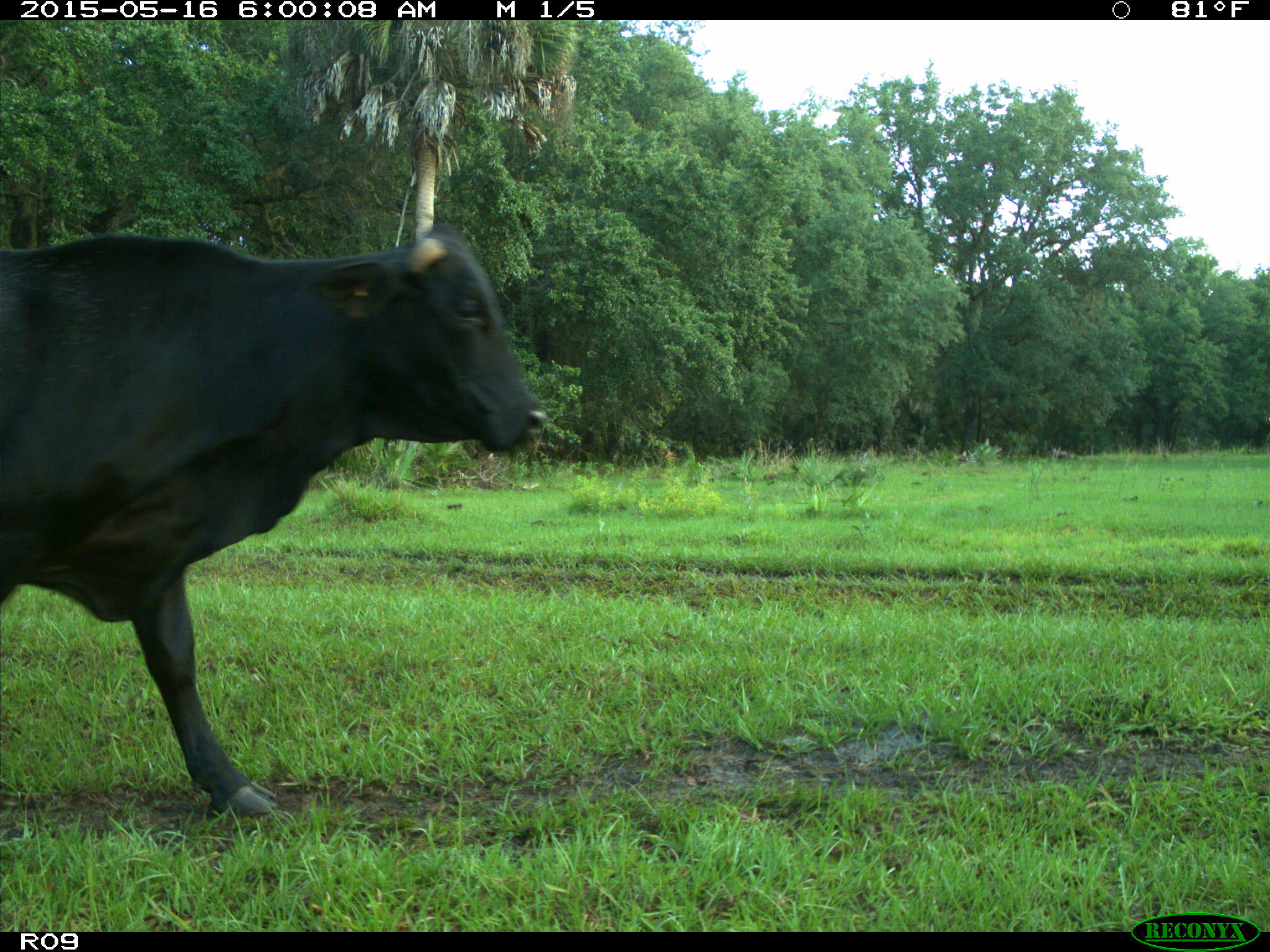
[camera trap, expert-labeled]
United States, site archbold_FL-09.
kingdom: Animalia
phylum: Chordata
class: Mammalia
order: Artiodactyla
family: Bovidae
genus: Bos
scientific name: Bos taurus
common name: domestic cow